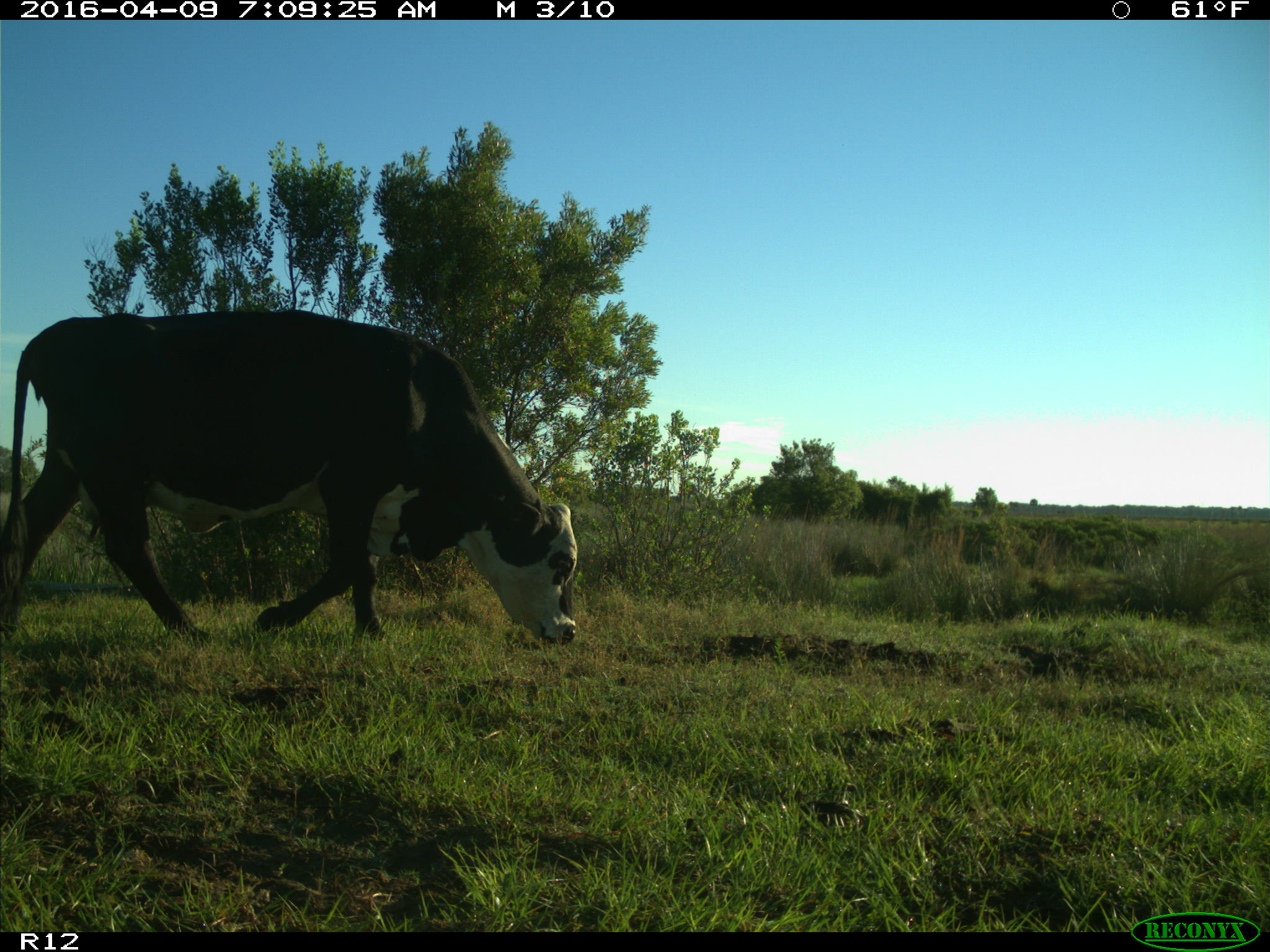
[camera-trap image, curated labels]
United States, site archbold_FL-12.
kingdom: Animalia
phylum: Chordata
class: Mammalia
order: Artiodactyla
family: Bovidae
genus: Bos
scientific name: Bos taurus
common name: domestic cow